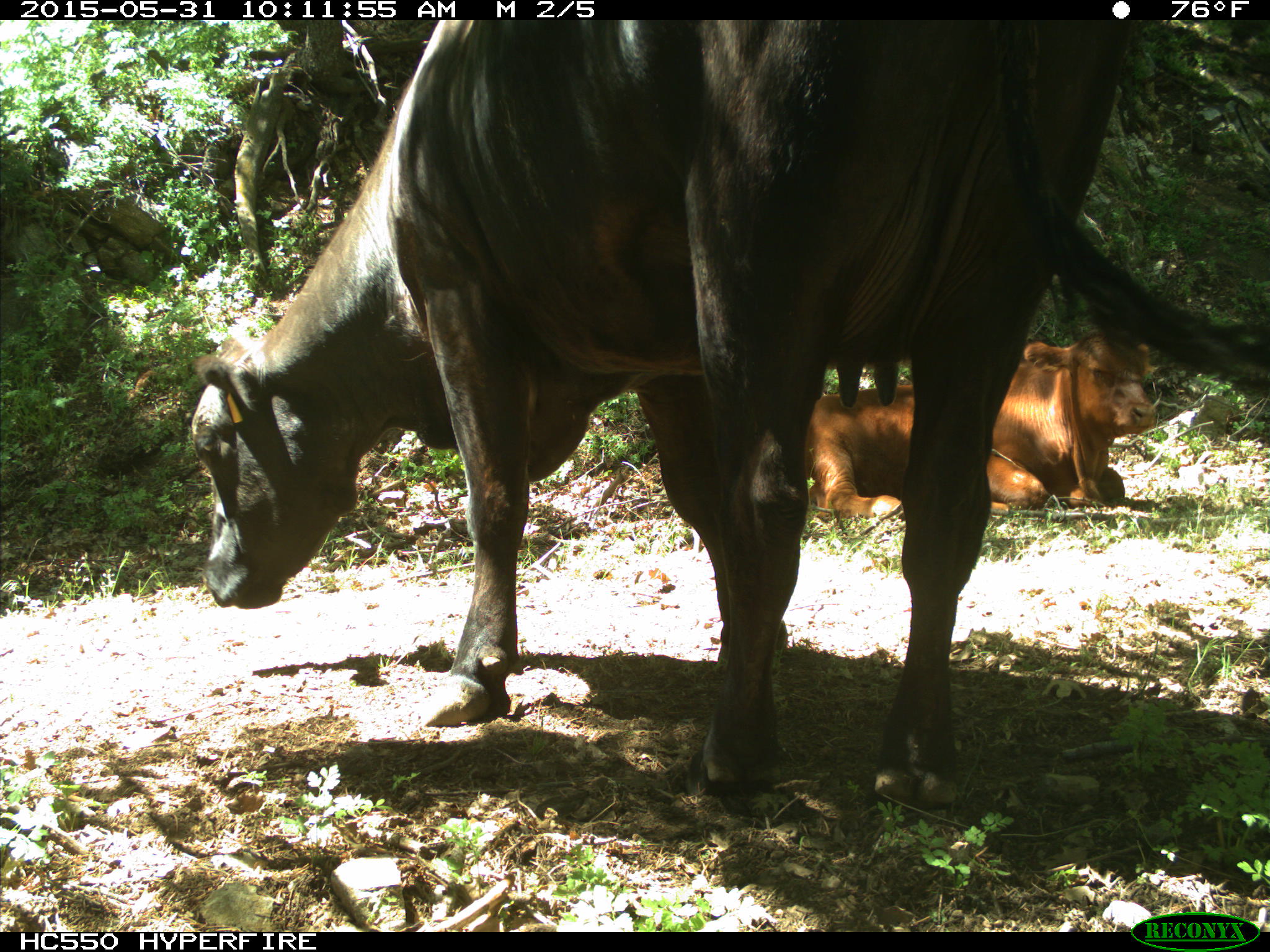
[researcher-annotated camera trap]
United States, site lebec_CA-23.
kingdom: Animalia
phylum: Chordata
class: Mammalia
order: Artiodactyla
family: Bovidae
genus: Bos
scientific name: Bos taurus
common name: domestic cow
Bos taurus (domestic cow).